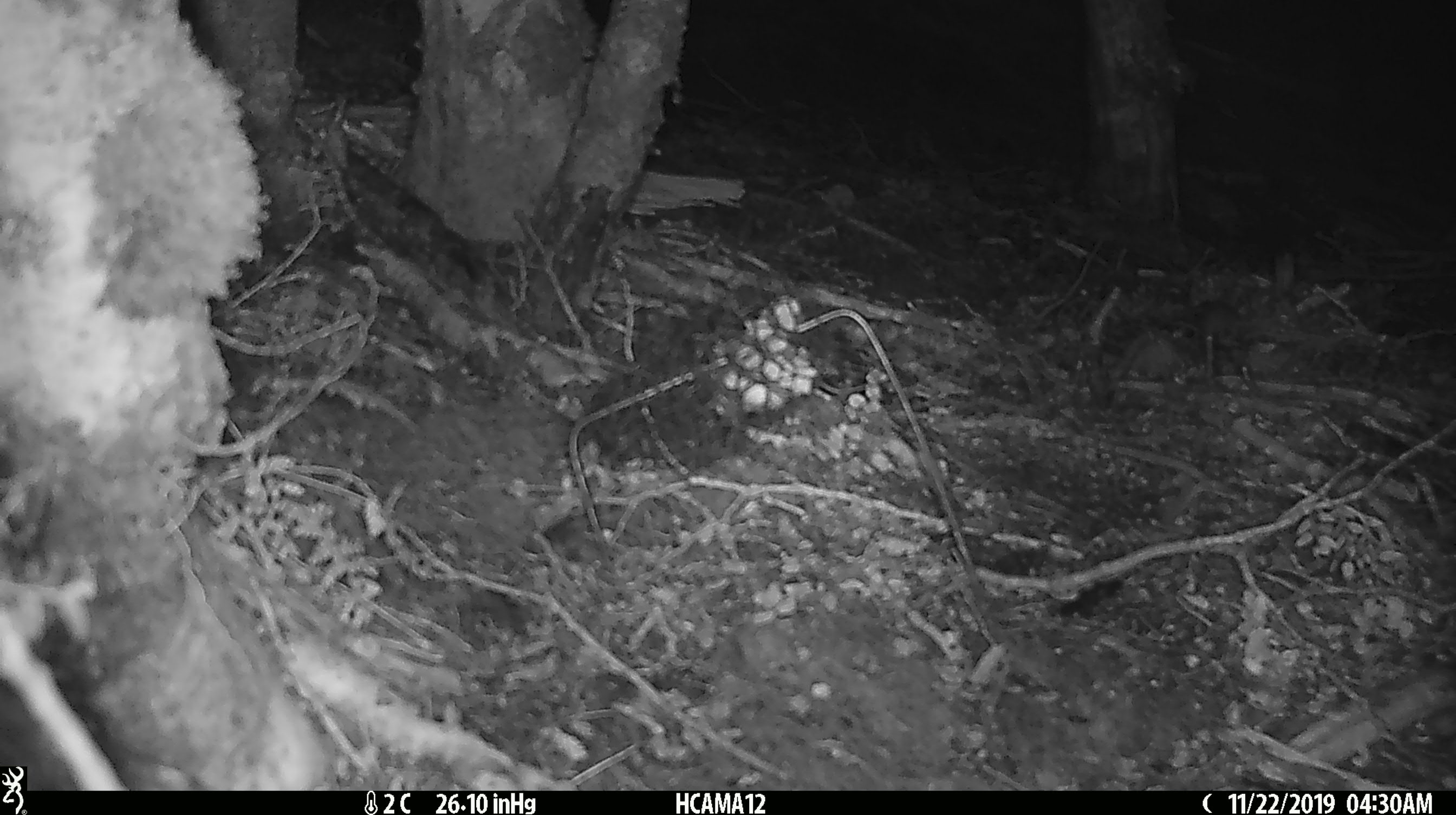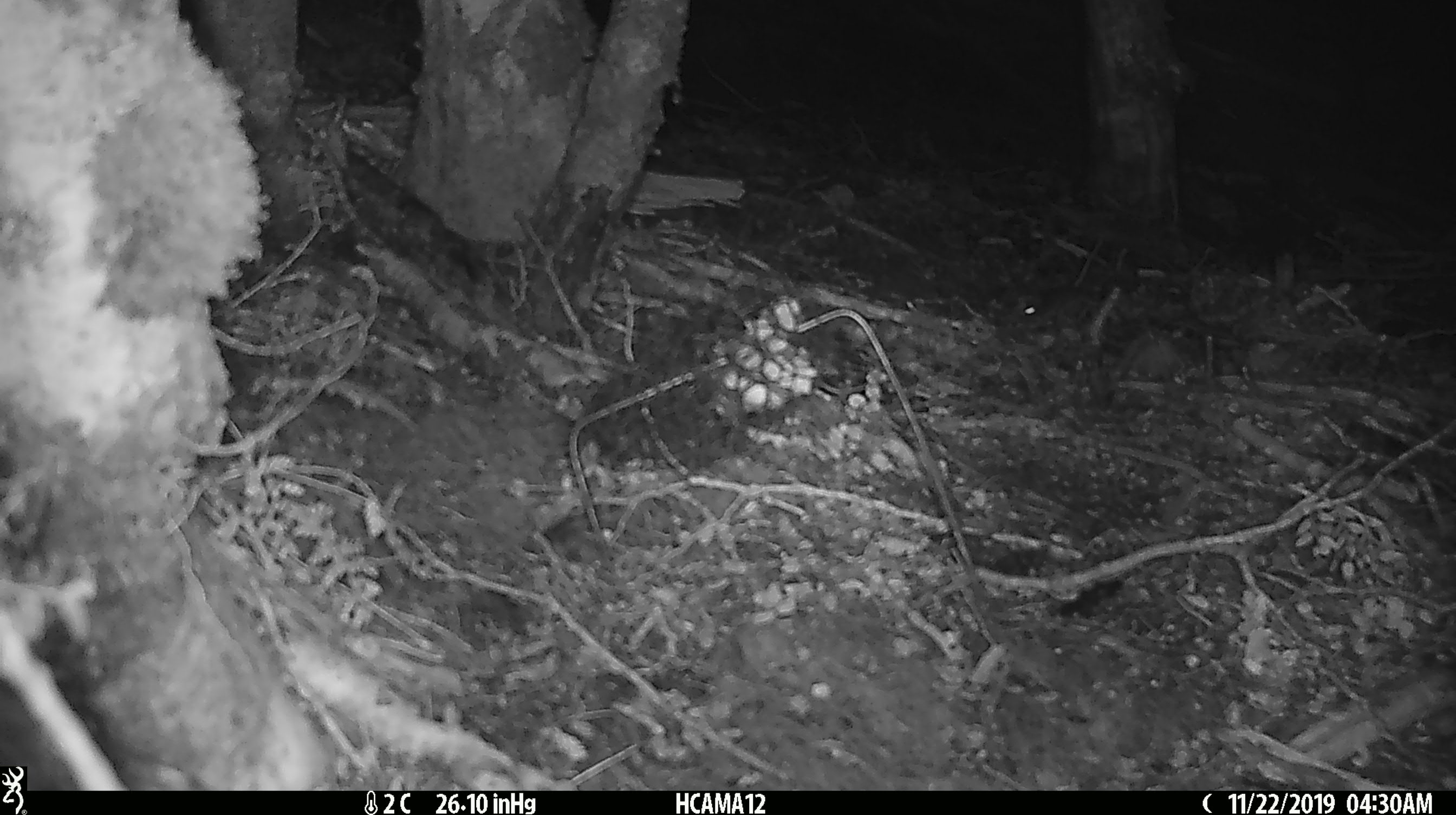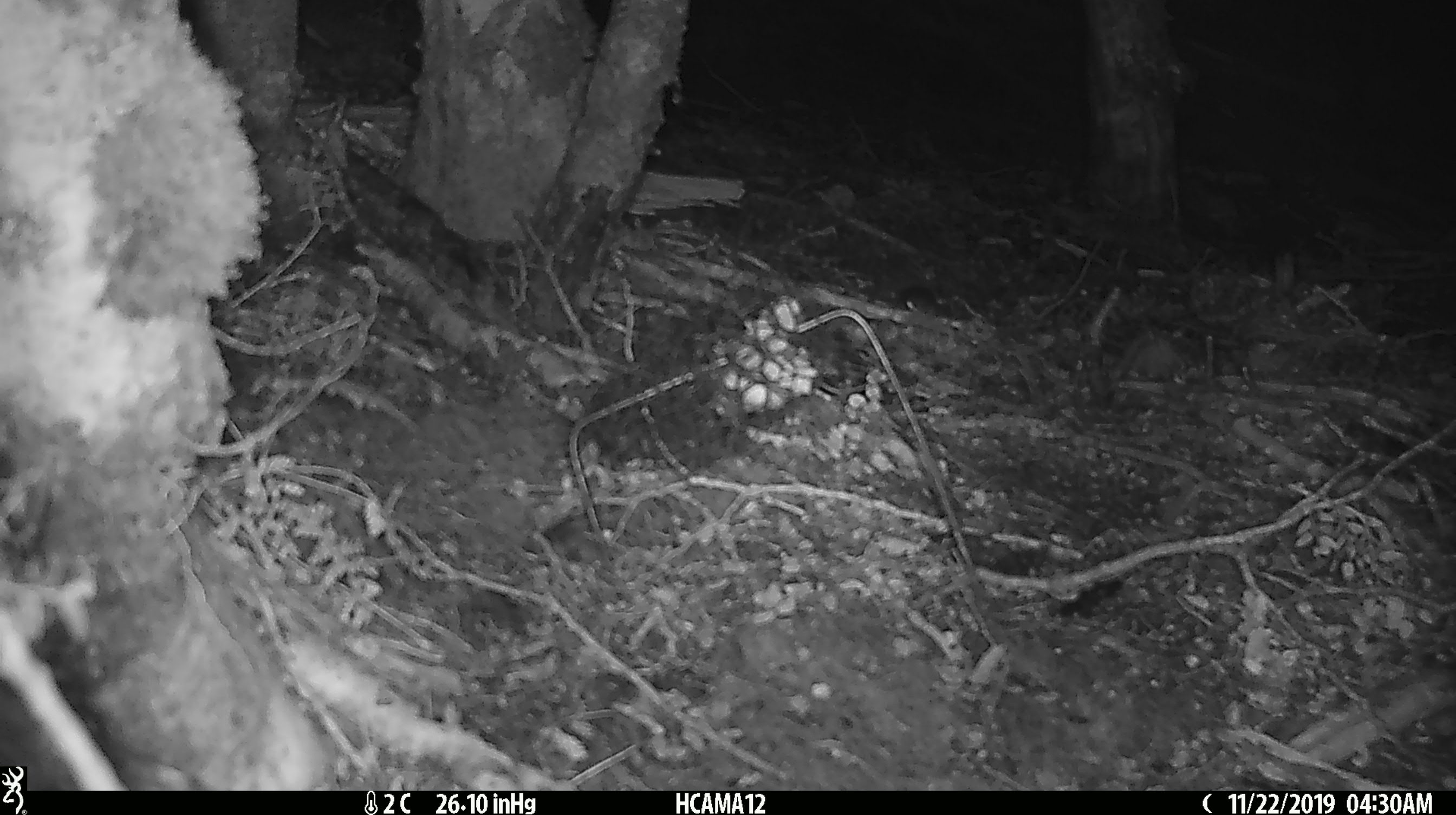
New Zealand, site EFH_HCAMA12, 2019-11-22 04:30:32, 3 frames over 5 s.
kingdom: Animalia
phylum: Chordata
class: Mammalia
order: Rodentia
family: Muridae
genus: Mus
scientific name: Mus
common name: mouse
Mouse (Mus).